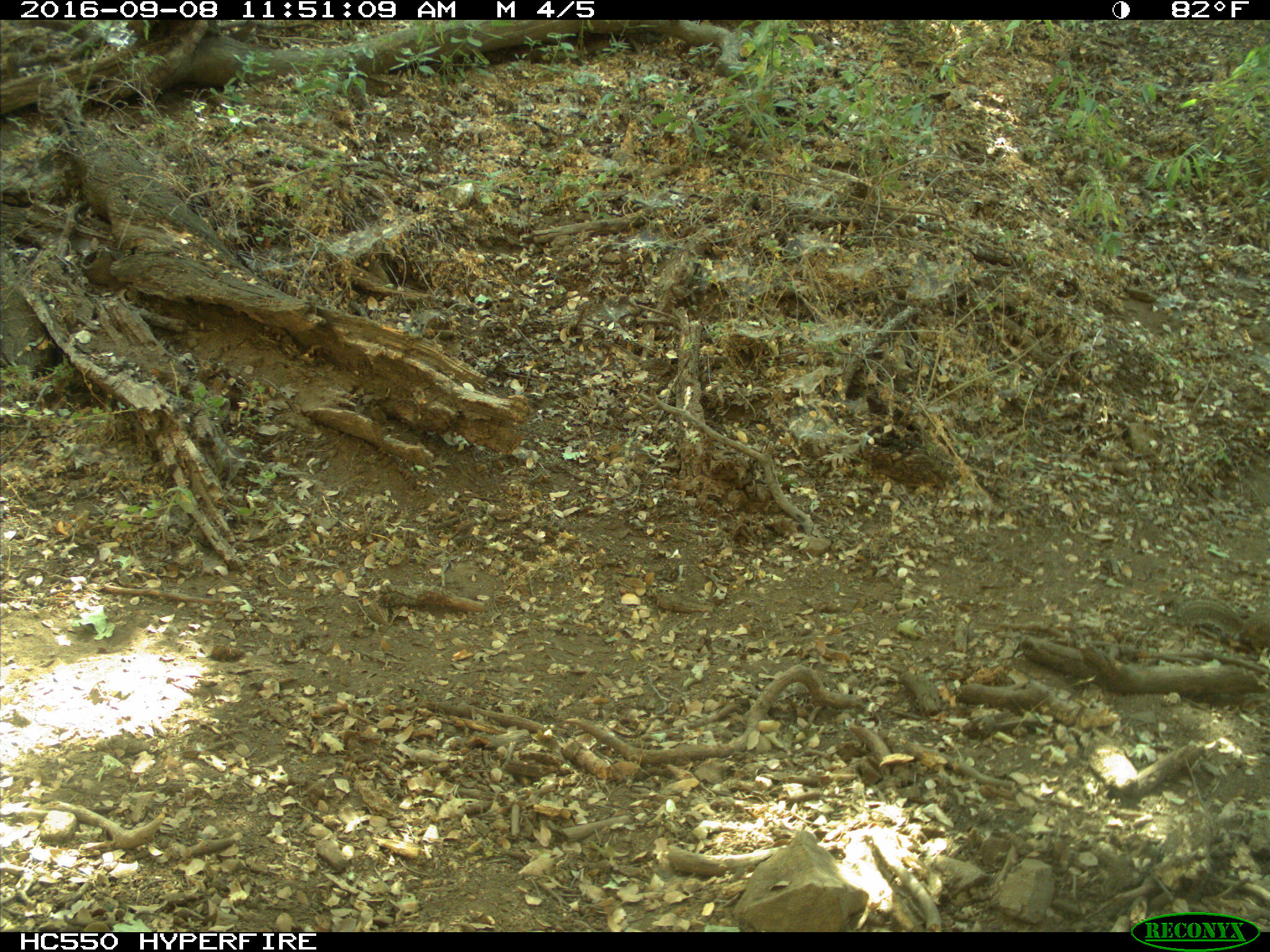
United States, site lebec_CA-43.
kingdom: Animalia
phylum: Chordata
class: Mammalia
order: Rodentia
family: Sciuridae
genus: Otospermophilus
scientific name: Otospermophilus beecheyi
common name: california ground squirrel